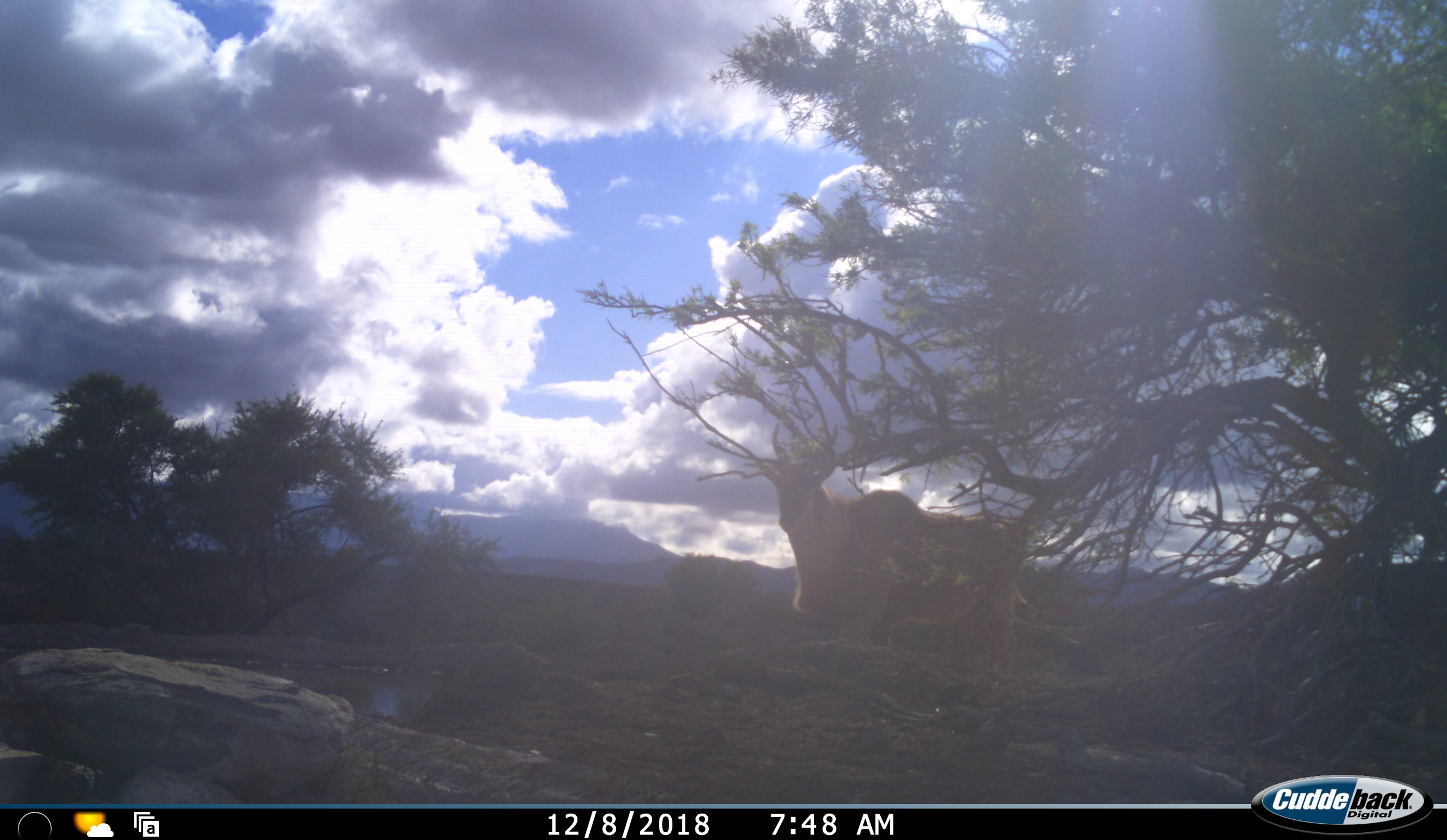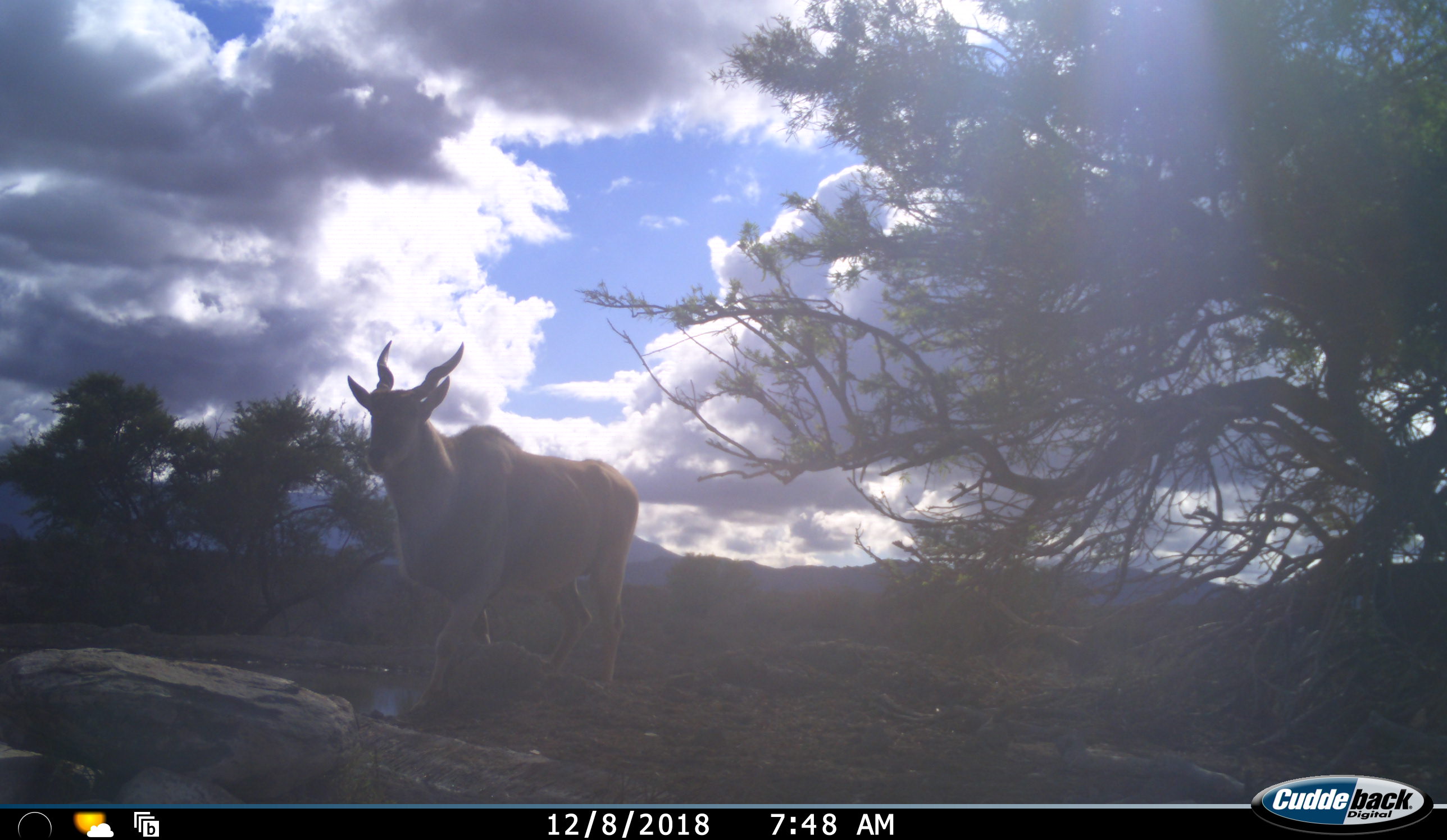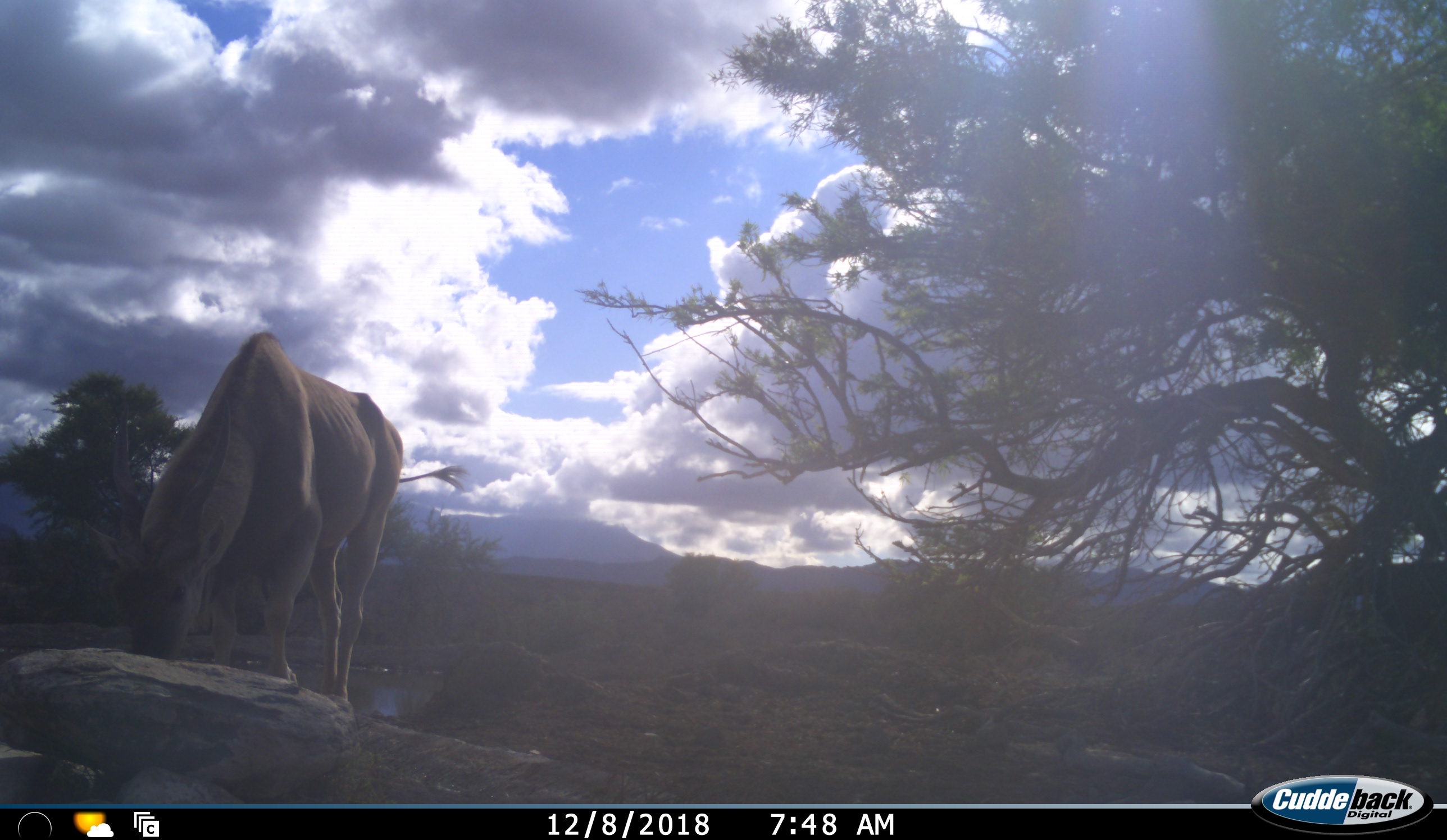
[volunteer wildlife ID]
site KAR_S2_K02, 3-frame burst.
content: unidentified animal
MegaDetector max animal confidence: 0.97